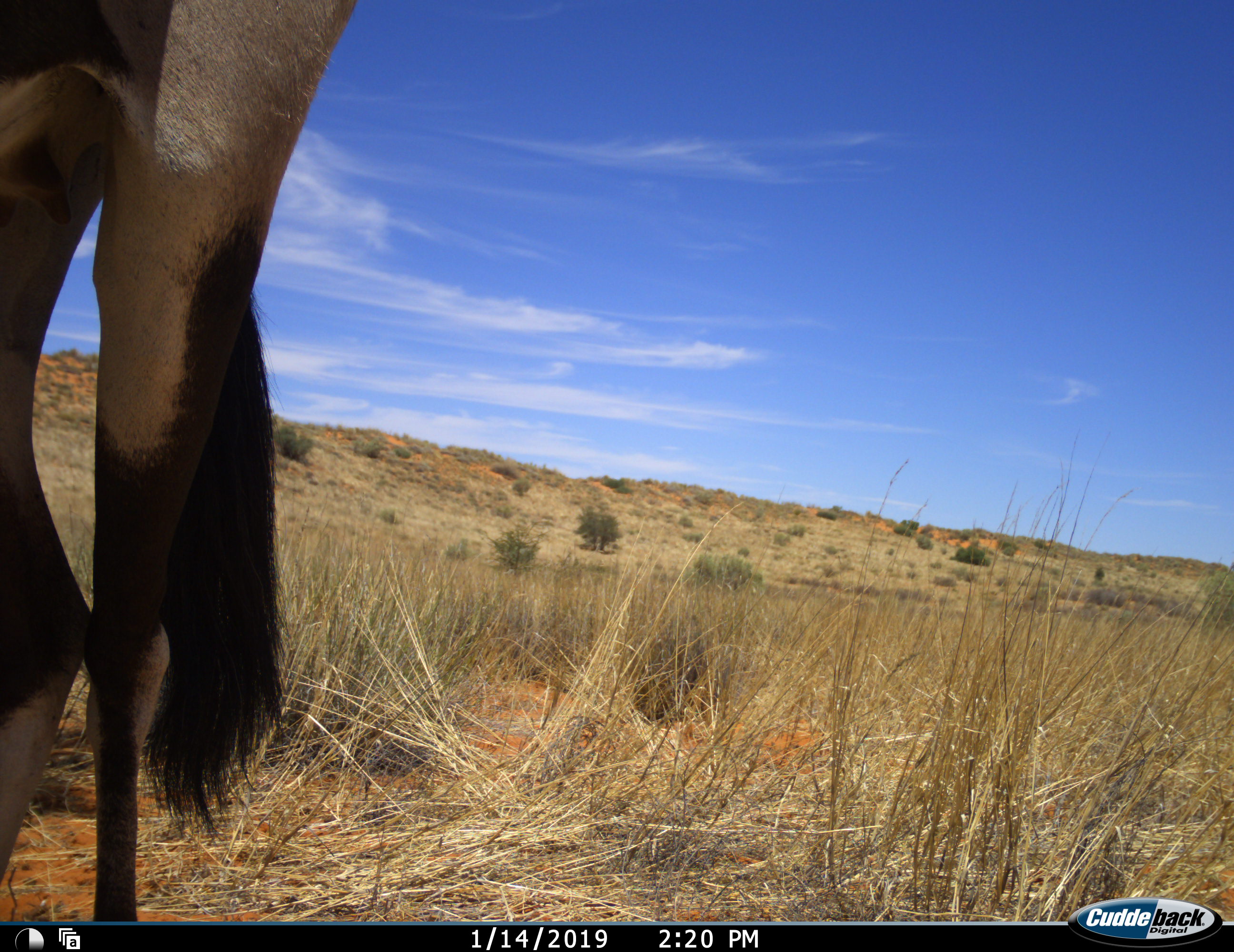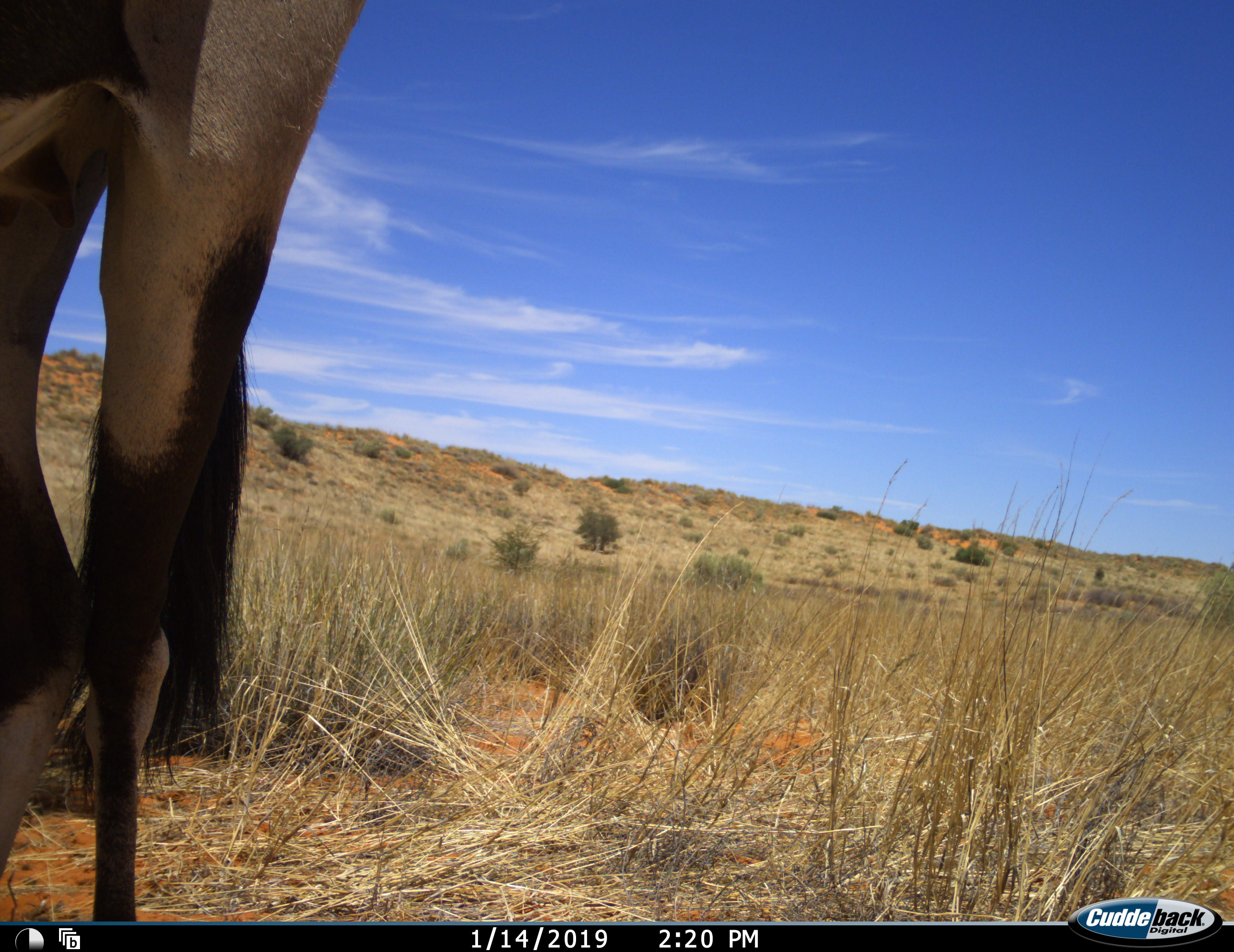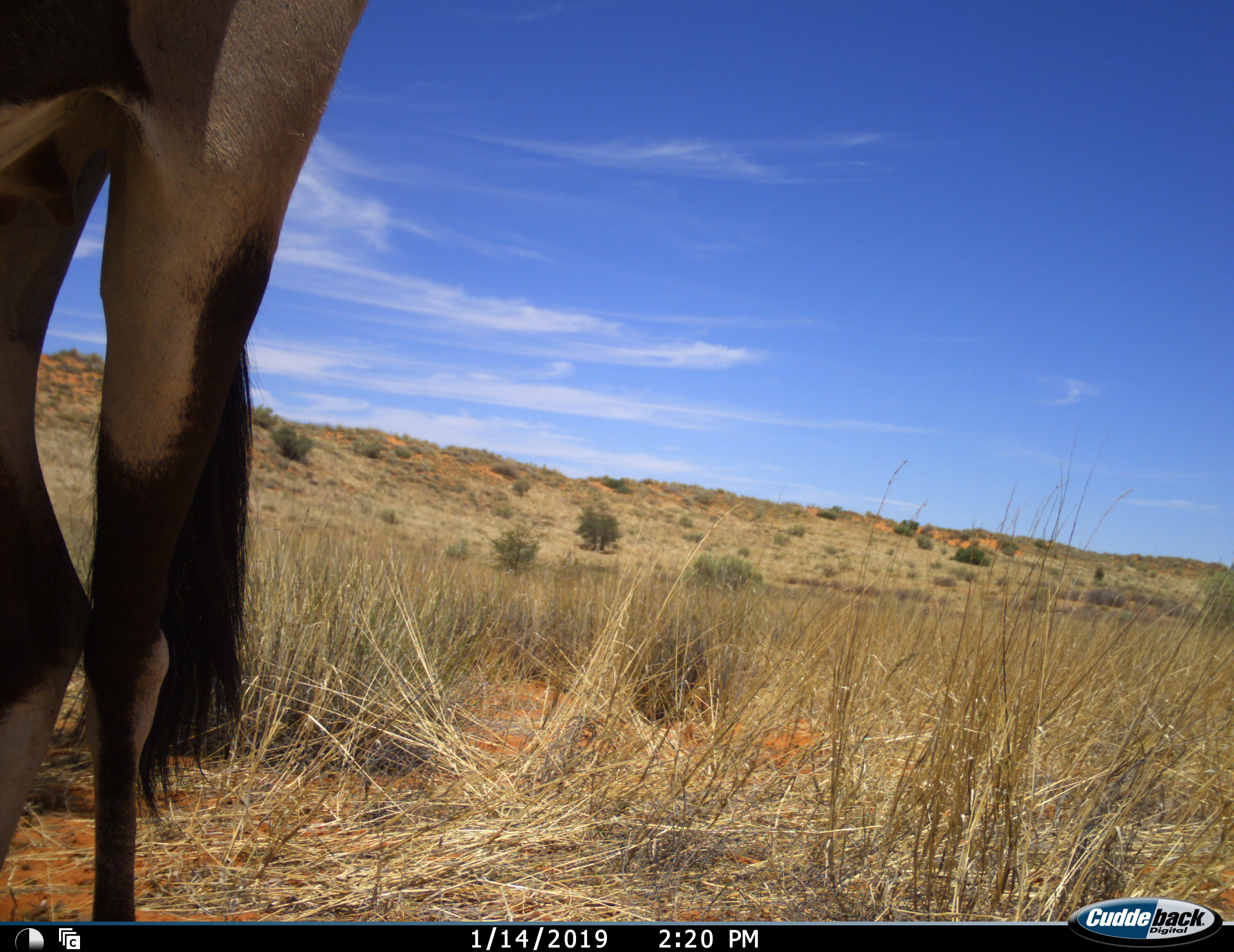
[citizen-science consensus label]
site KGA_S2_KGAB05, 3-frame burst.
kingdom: Animalia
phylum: Chordata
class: Mammalia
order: Artiodactyla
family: Bovidae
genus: Oryx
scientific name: Oryx gazella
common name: gemsbok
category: oryx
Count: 1.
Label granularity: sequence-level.